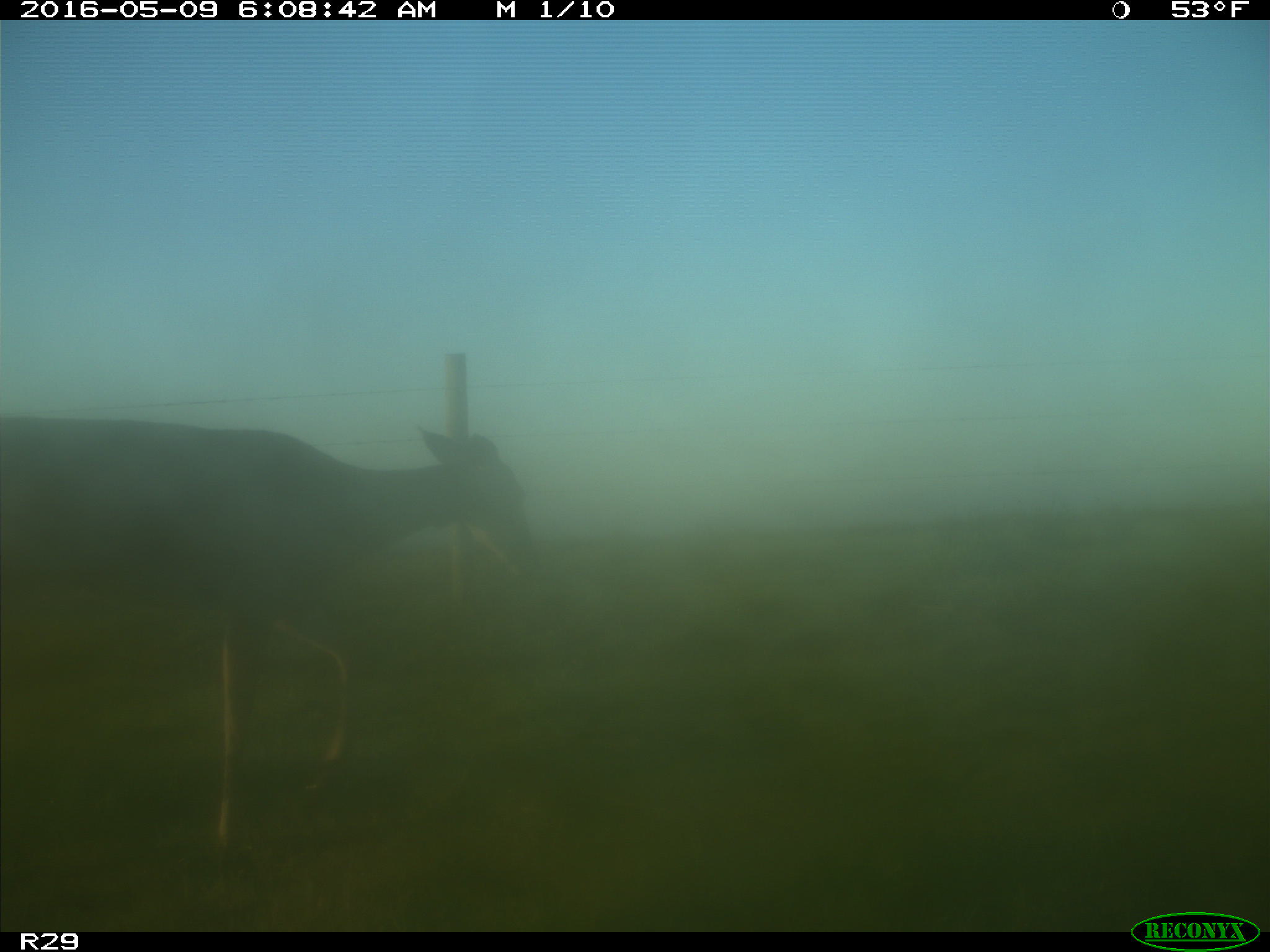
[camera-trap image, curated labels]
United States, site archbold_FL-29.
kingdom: Animalia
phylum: Chordata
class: Mammalia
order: Artiodactyla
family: Cervidae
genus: Odocoileus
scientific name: Odocoileus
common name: deer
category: unidentified deer